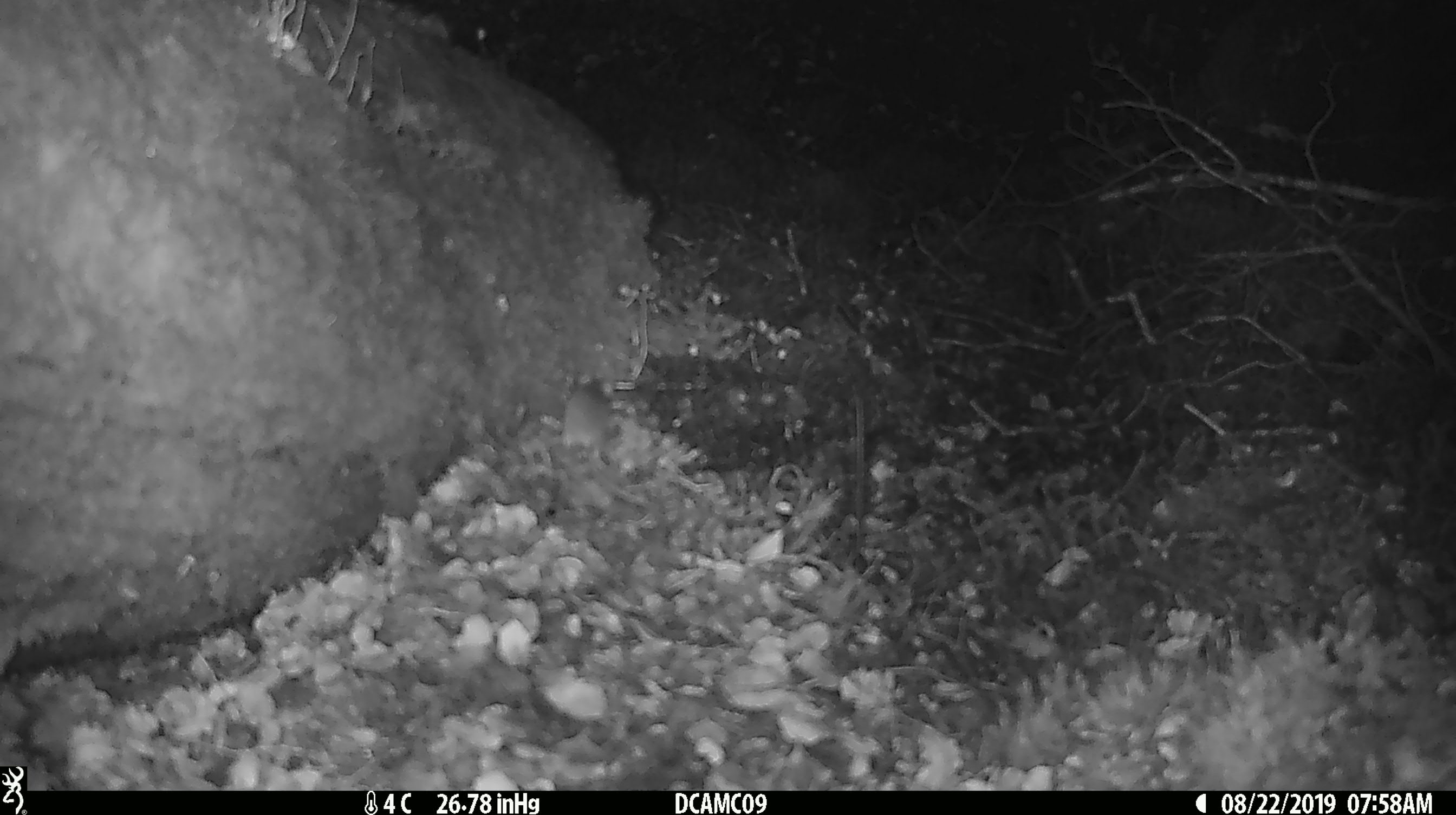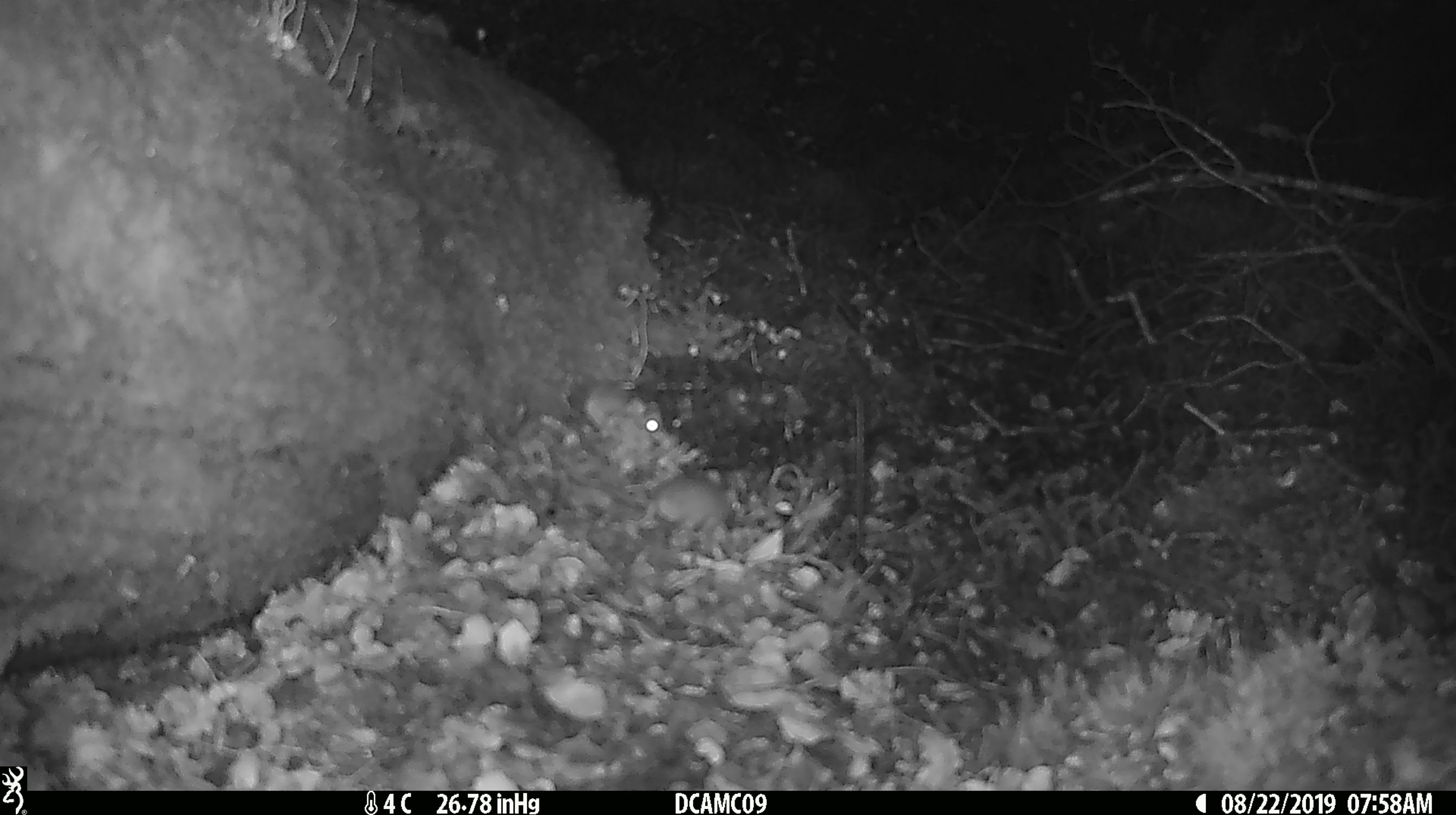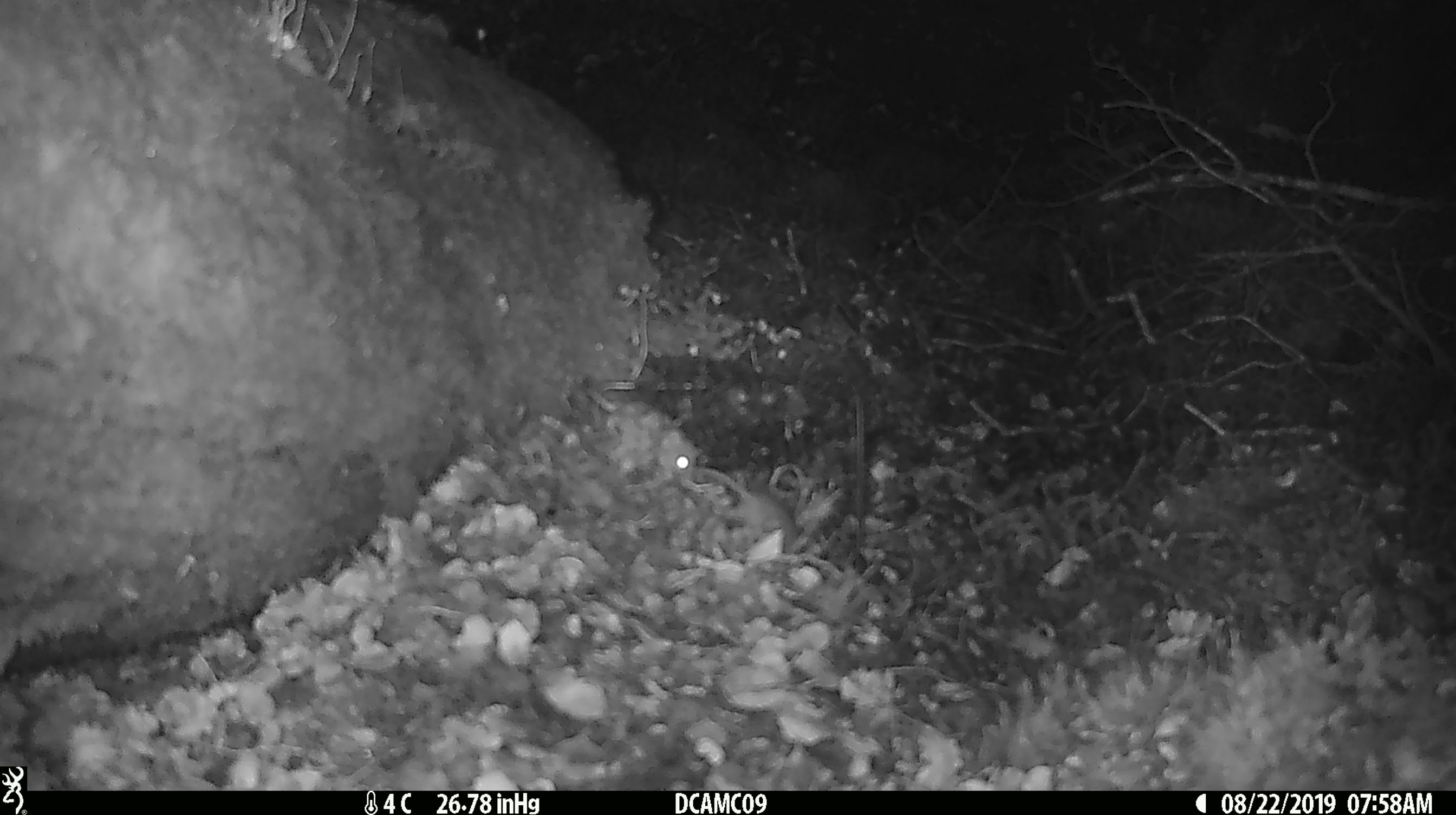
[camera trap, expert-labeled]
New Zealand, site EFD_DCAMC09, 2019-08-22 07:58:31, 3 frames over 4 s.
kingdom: Animalia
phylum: Chordata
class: Mammalia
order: Rodentia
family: Muridae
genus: Mus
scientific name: Mus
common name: mouse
Mouse (Mus).